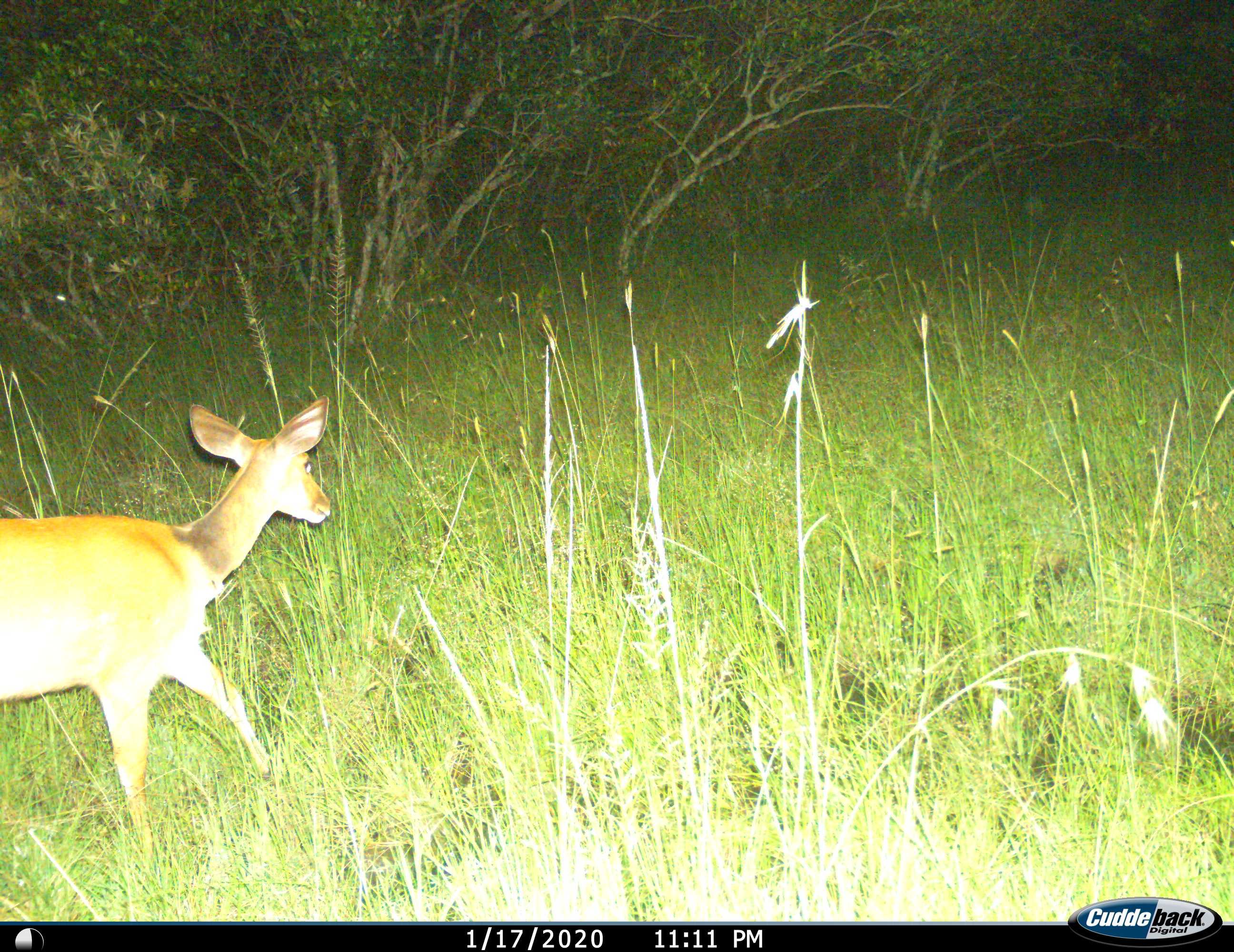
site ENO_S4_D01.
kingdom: Animalia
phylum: Chordata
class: Mammalia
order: Artiodactyla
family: Bovidae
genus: Tragelaphus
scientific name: Tragelaphus scriptus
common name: bushbuck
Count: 1.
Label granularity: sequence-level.